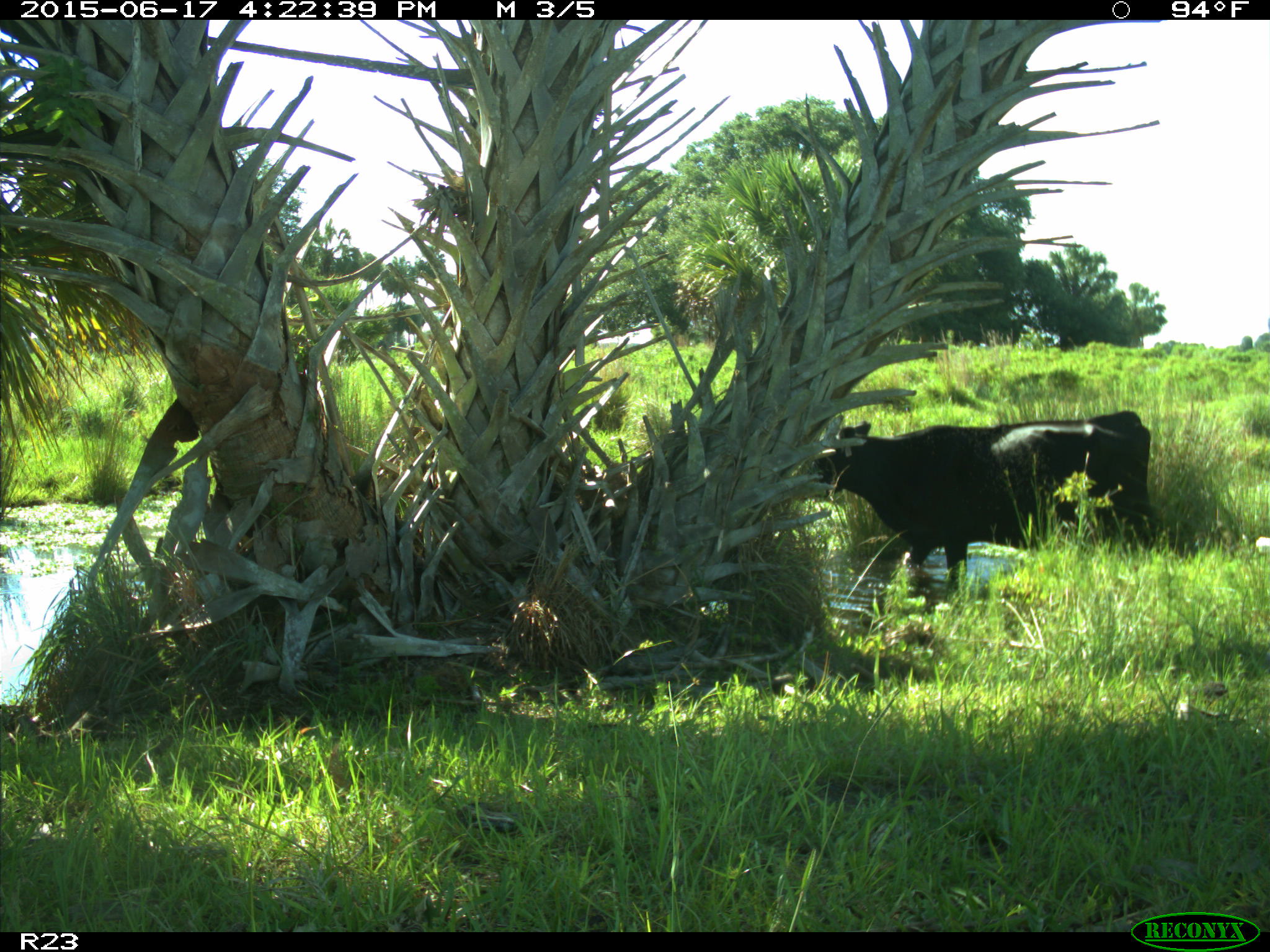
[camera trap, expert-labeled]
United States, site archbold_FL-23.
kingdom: Animalia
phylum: Chordata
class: Mammalia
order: Artiodactyla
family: Bovidae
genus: Bos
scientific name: Bos taurus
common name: domestic cow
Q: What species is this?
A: Bos taurus (domestic cow).